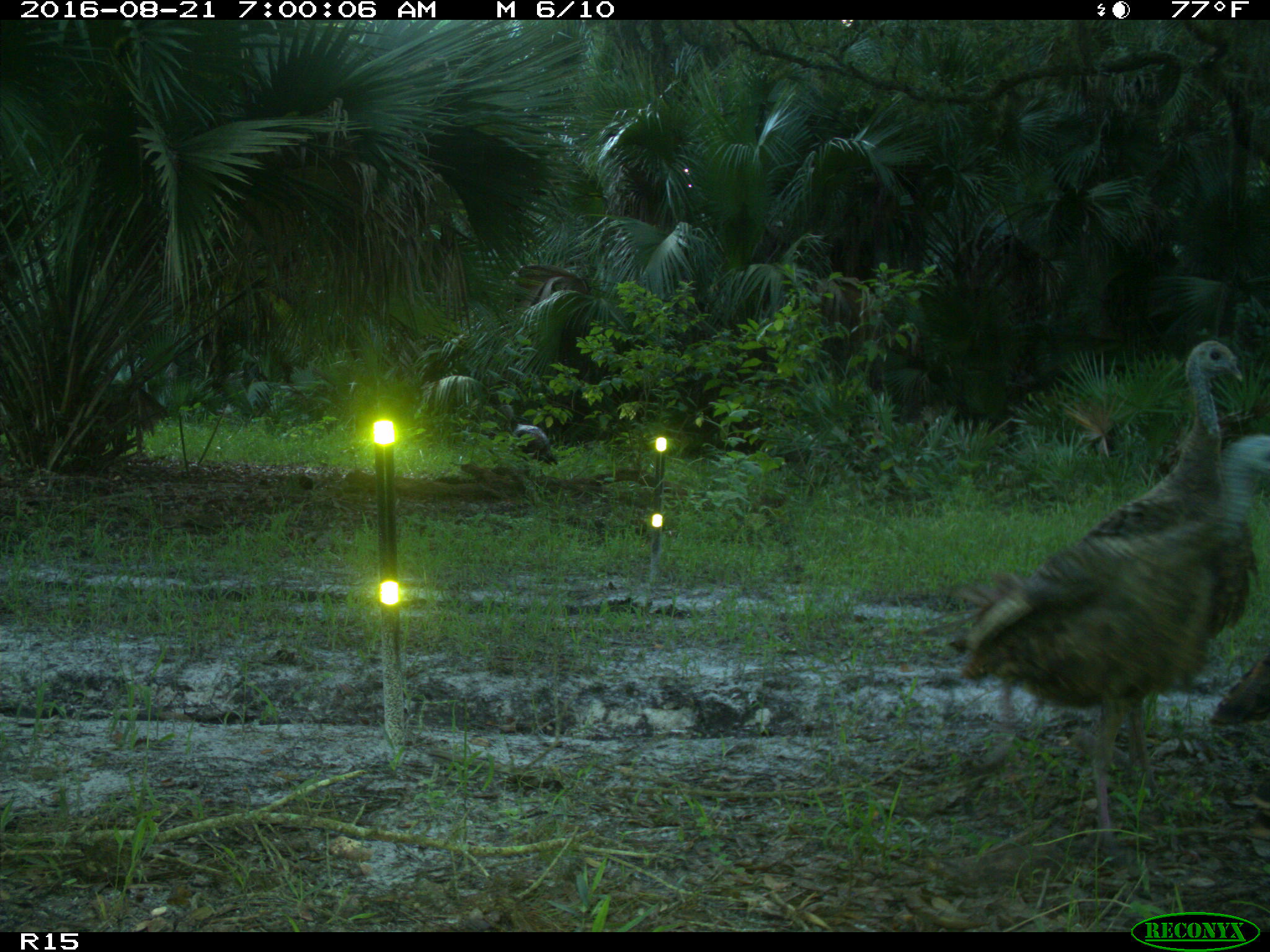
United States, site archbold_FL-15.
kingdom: Animalia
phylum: Chordata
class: Aves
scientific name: Aves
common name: birds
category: unidentified bird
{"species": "unidentified bird (birds) (Aves)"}